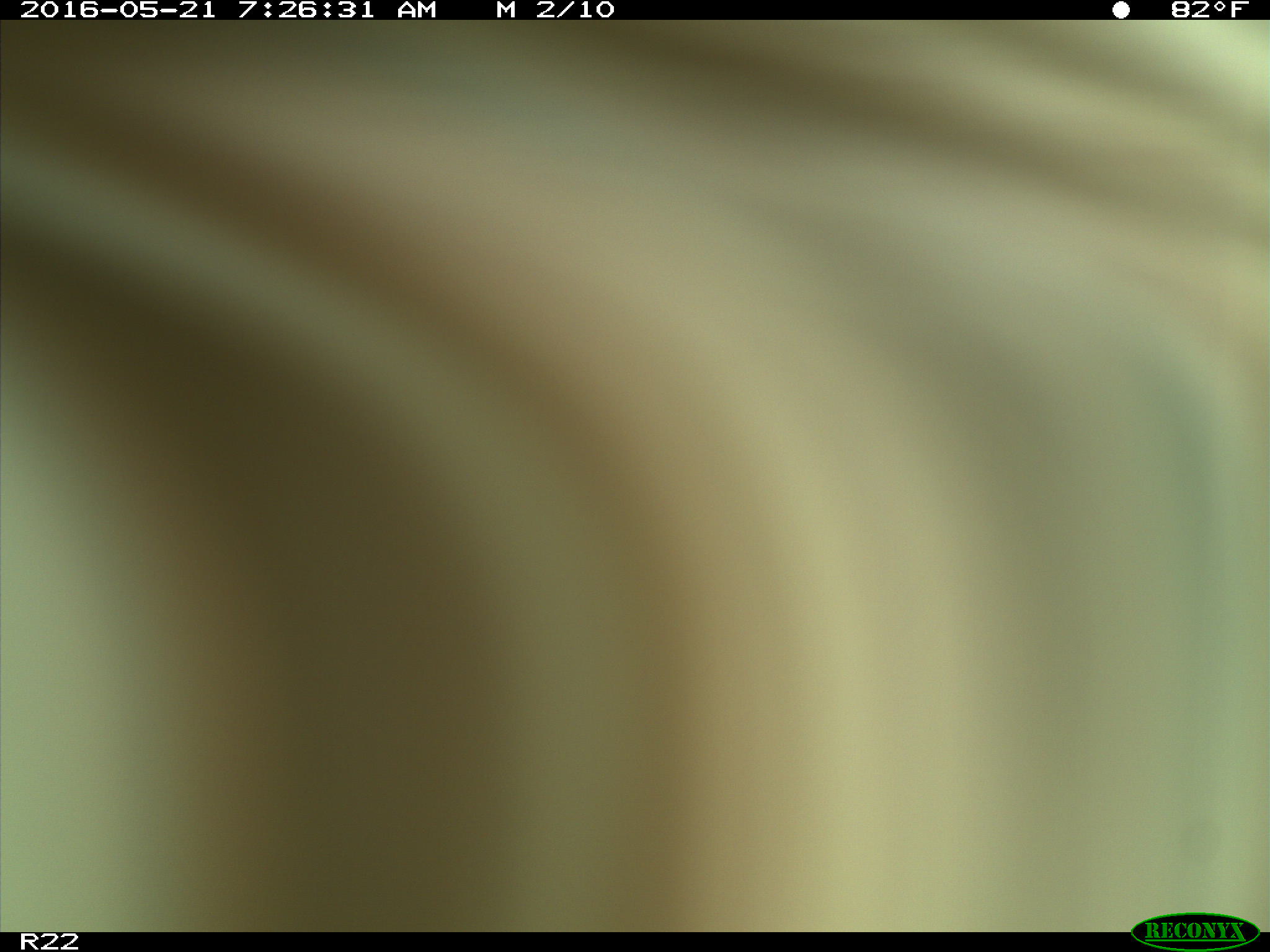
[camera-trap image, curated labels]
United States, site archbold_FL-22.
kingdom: Animalia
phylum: Chordata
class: Mammalia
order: Artiodactyla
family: Bovidae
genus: Bos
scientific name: Bos taurus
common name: domestic cow